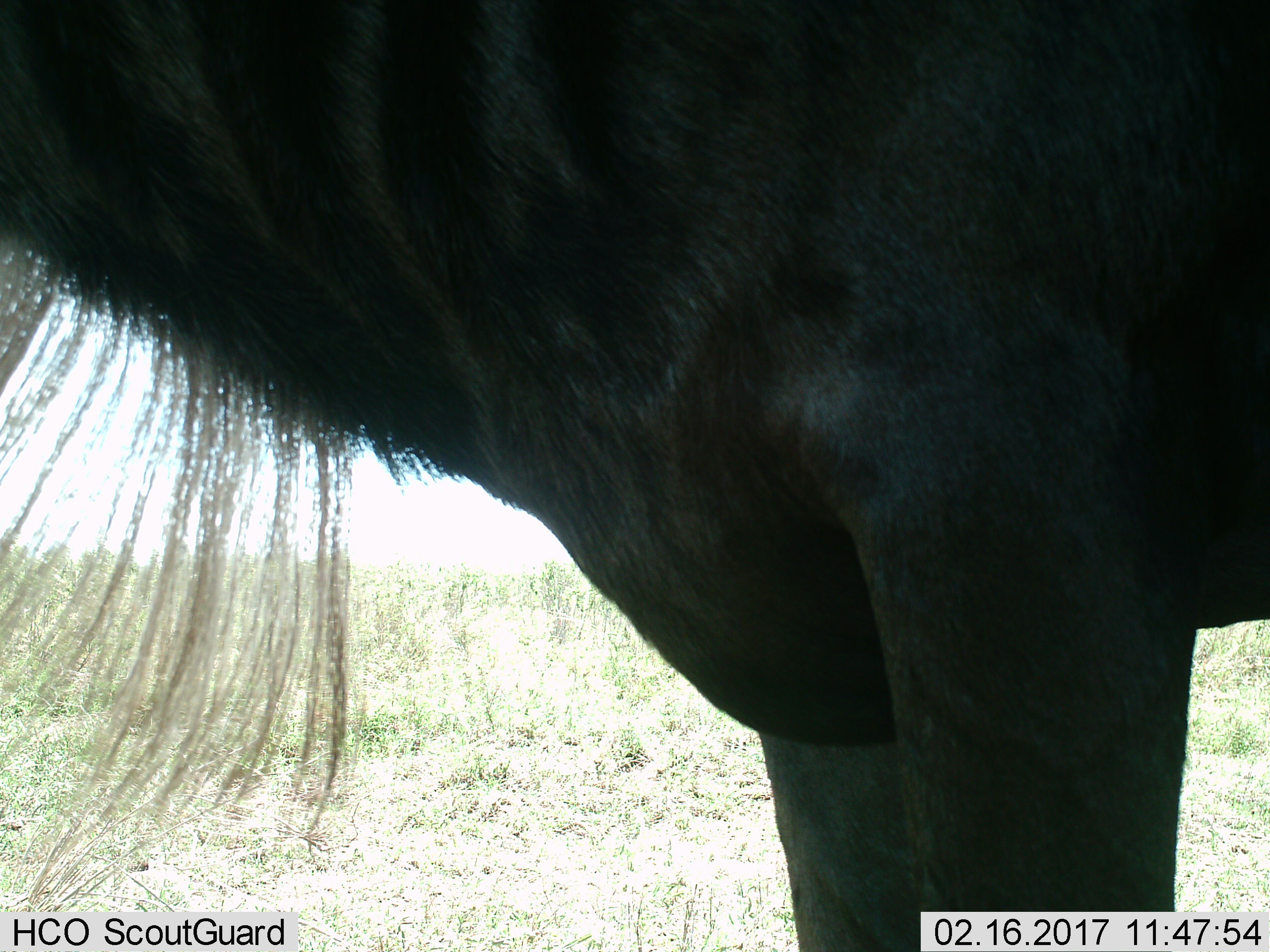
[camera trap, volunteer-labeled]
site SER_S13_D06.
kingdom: Animalia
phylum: Chordata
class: Mammalia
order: Artiodactyla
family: Bovidae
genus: Connochaetes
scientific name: Connochaetes taurinus taurinus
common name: blue wildebeest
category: wildebeestblue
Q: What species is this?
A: Wildebeestblue (blue wildebeest) (Connochaetes taurinus taurinus).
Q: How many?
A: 1.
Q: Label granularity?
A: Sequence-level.